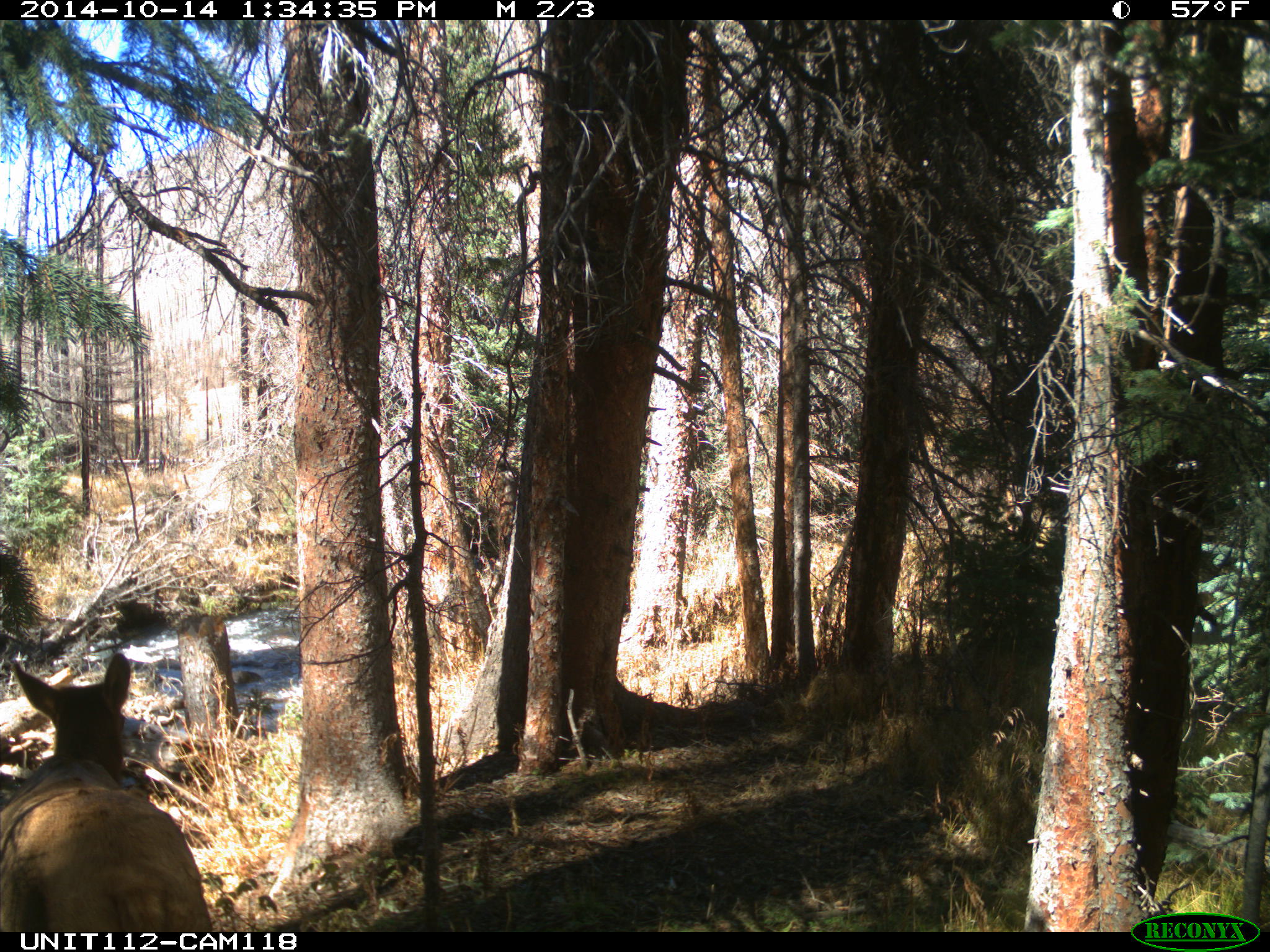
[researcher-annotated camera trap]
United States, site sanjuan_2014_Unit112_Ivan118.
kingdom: Animalia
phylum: Chordata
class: Mammalia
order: Artiodactyla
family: Cervidae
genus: Cervus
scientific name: Cervus elaphus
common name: red deer